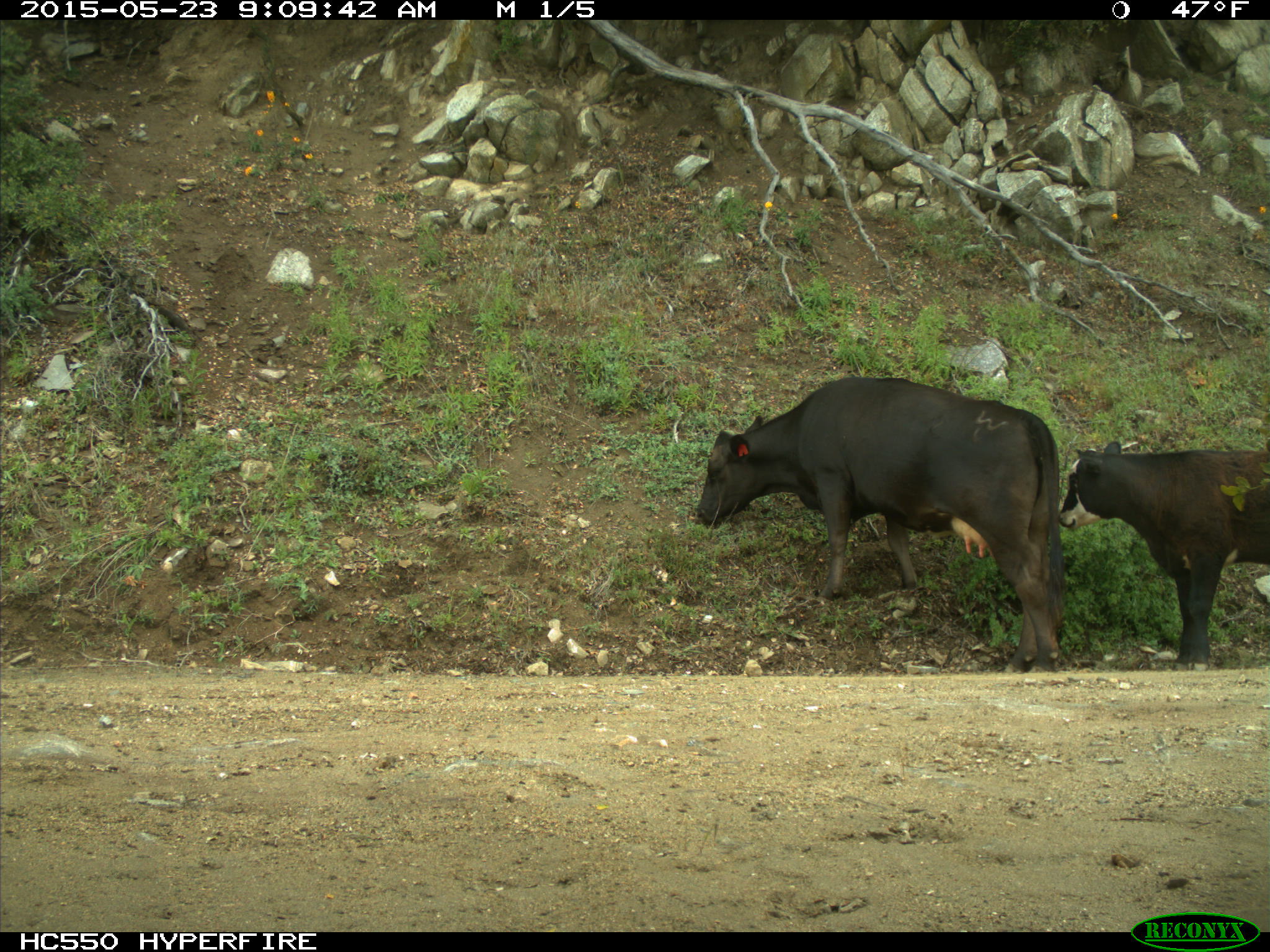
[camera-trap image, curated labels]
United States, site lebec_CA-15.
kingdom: Animalia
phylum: Chordata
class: Mammalia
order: Artiodactyla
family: Bovidae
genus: Bos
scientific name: Bos taurus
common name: domestic cow